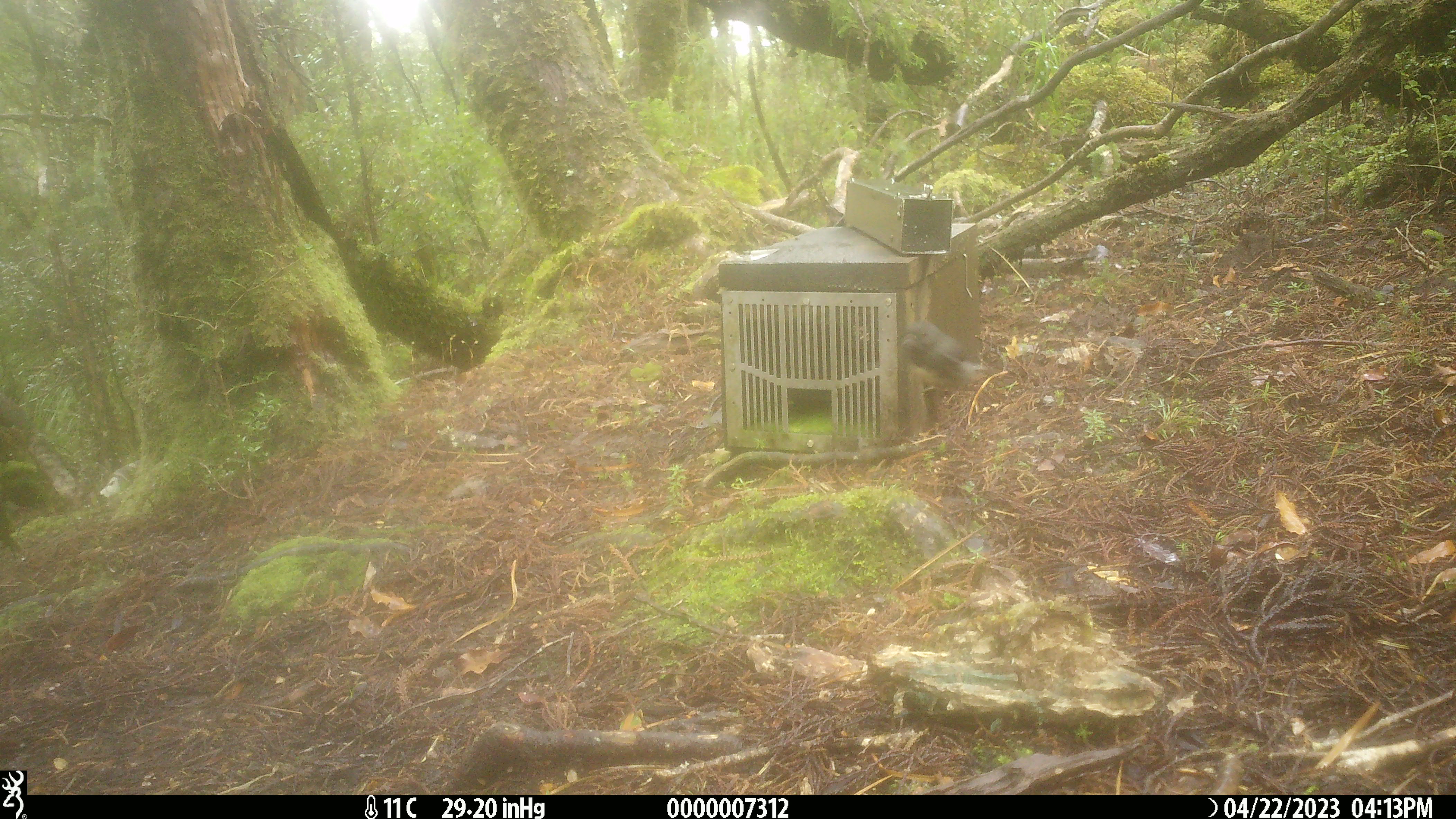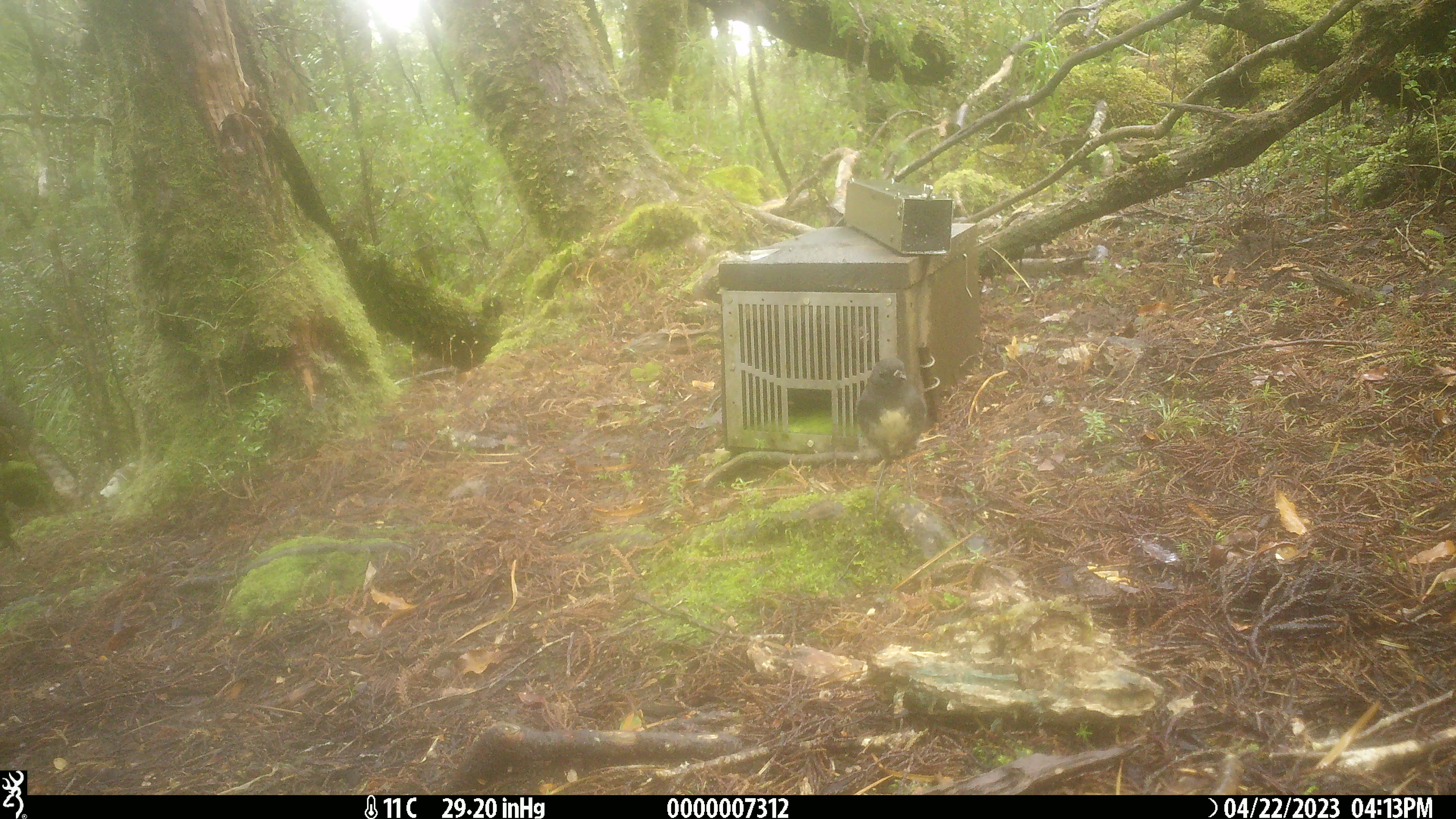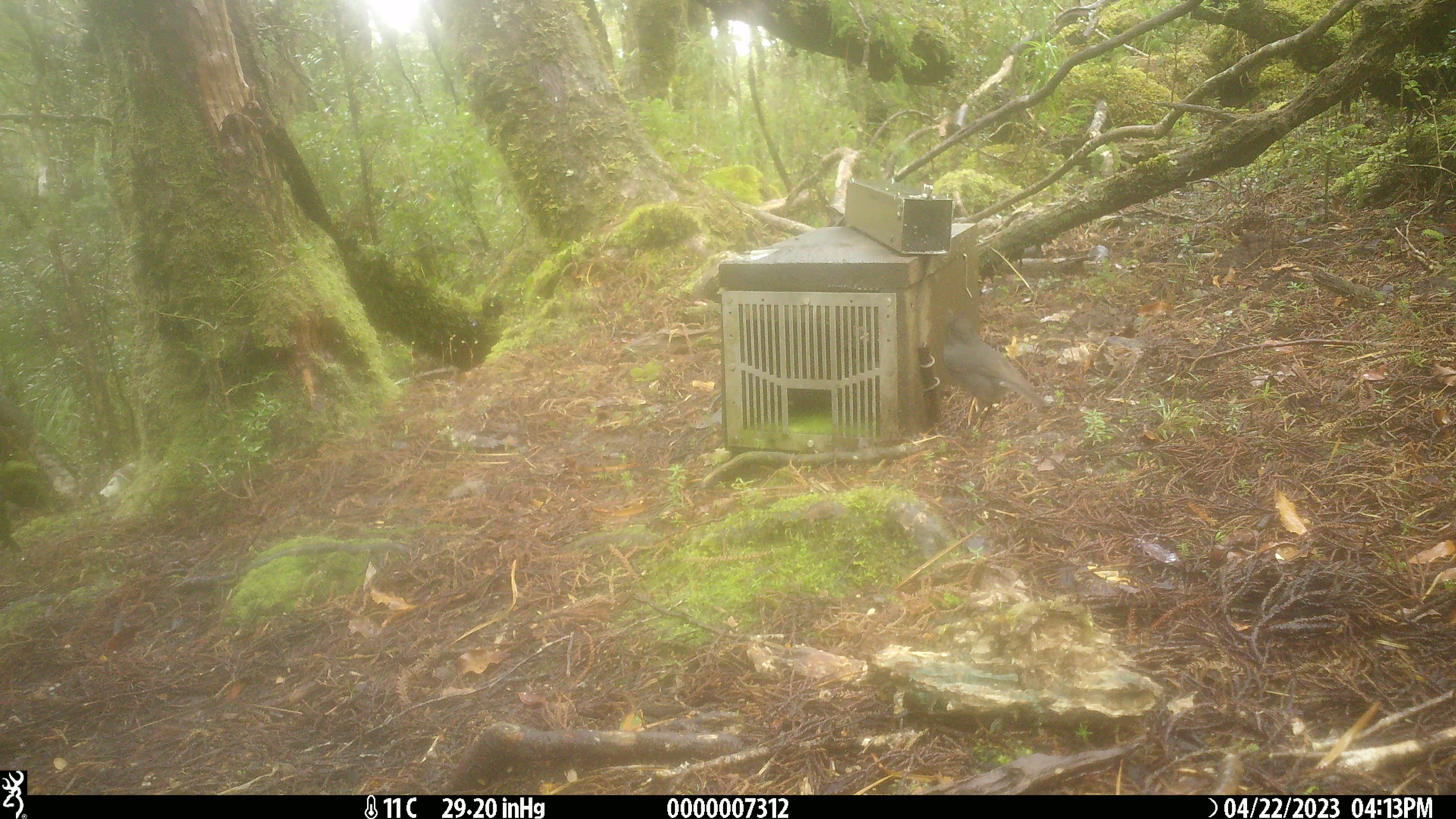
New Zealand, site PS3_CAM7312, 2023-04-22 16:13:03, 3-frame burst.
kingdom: Animalia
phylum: Chordata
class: Aves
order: Passeriformes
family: Petroicidae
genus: Petroica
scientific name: Petroica australis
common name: new zealand robin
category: robin